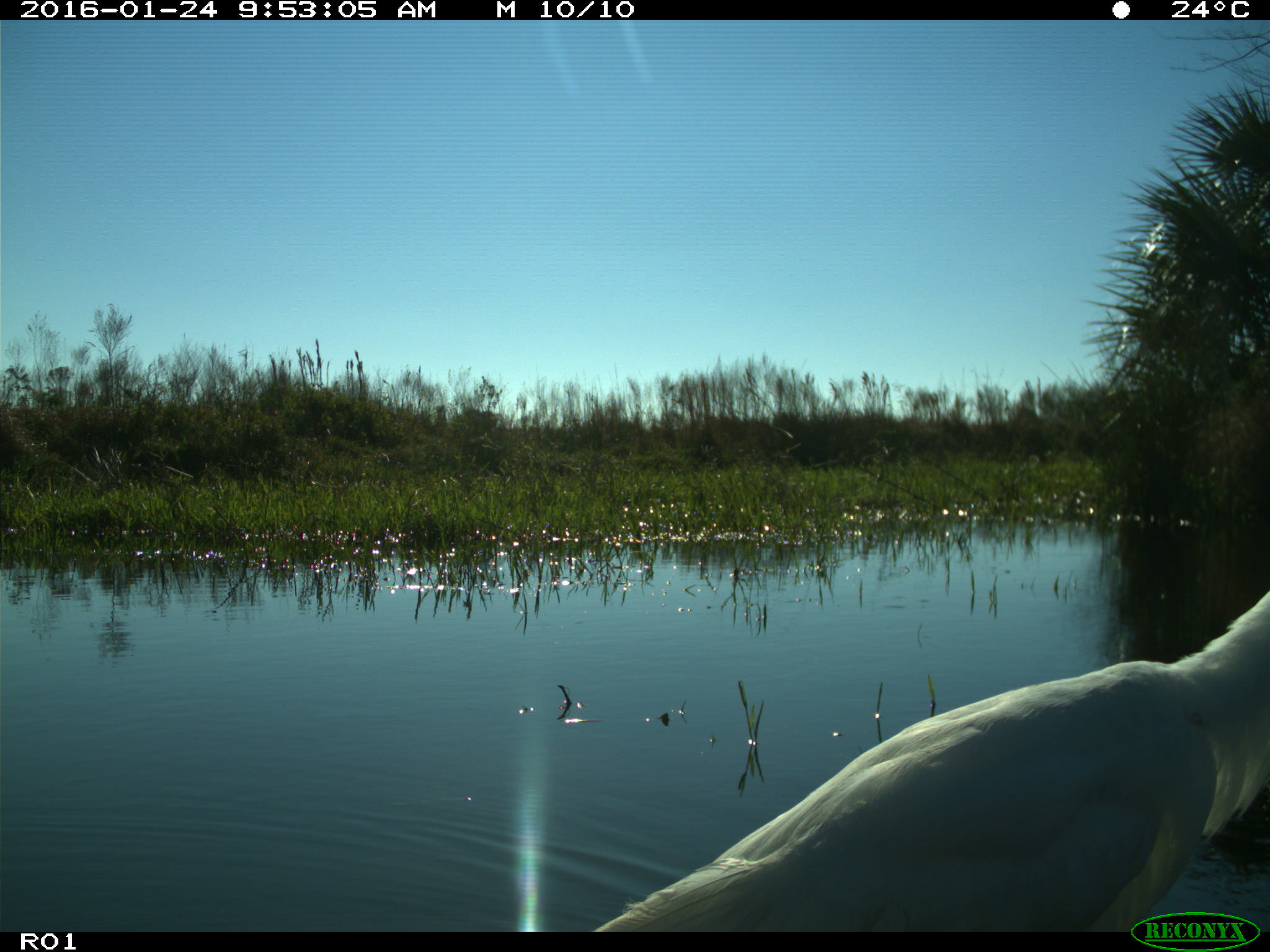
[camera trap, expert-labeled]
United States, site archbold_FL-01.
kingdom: Animalia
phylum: Chordata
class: Aves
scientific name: Aves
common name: birds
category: unidentified bird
Unidentified bird (birds) (Aves).